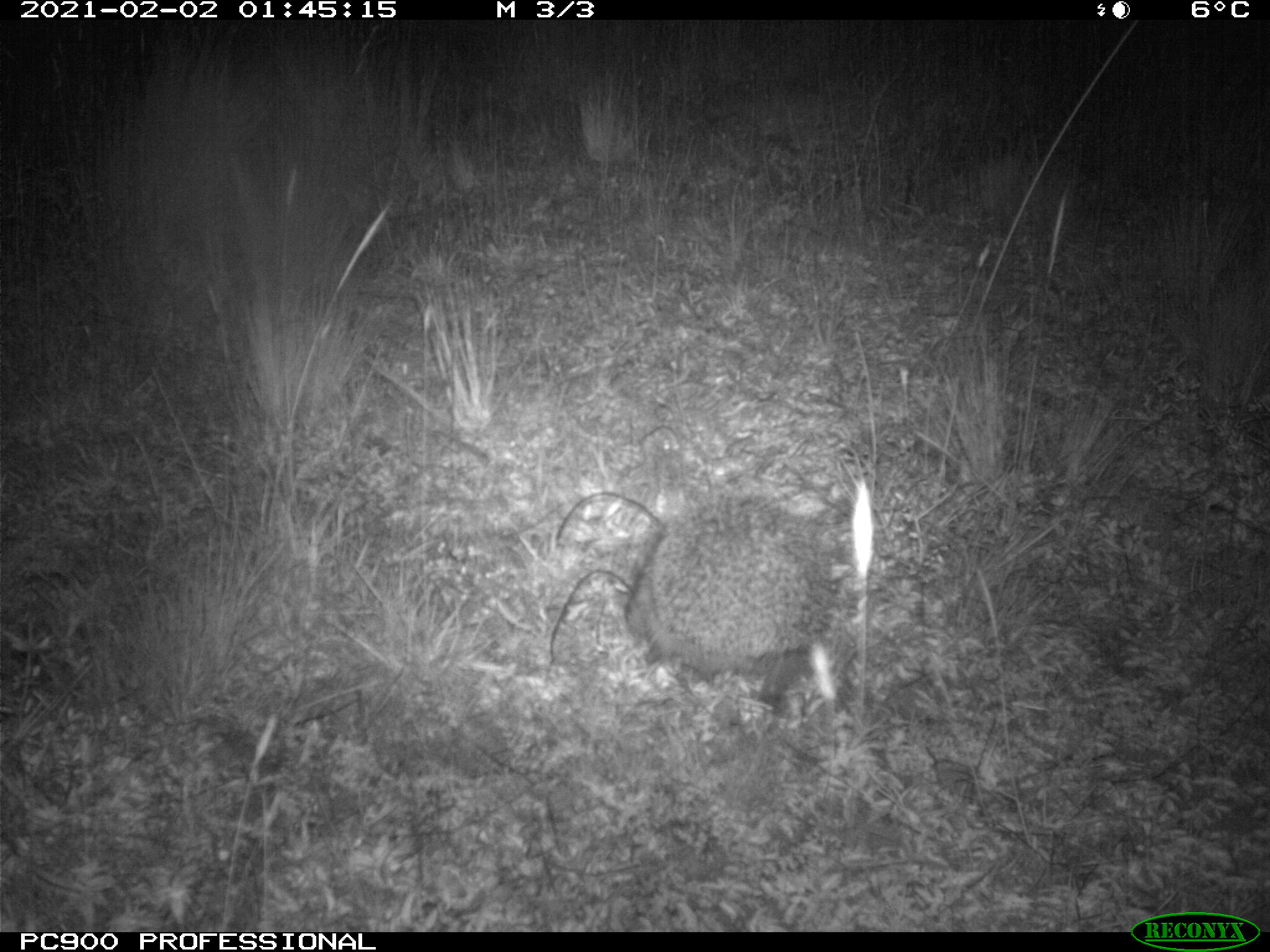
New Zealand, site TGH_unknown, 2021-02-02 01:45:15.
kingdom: Animalia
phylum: Chordata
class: Mammalia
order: Eulipotyphla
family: Erinaceidae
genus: Erinaceus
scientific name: Erinaceus europaeus europaeus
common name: european hedgehog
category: hedgehog